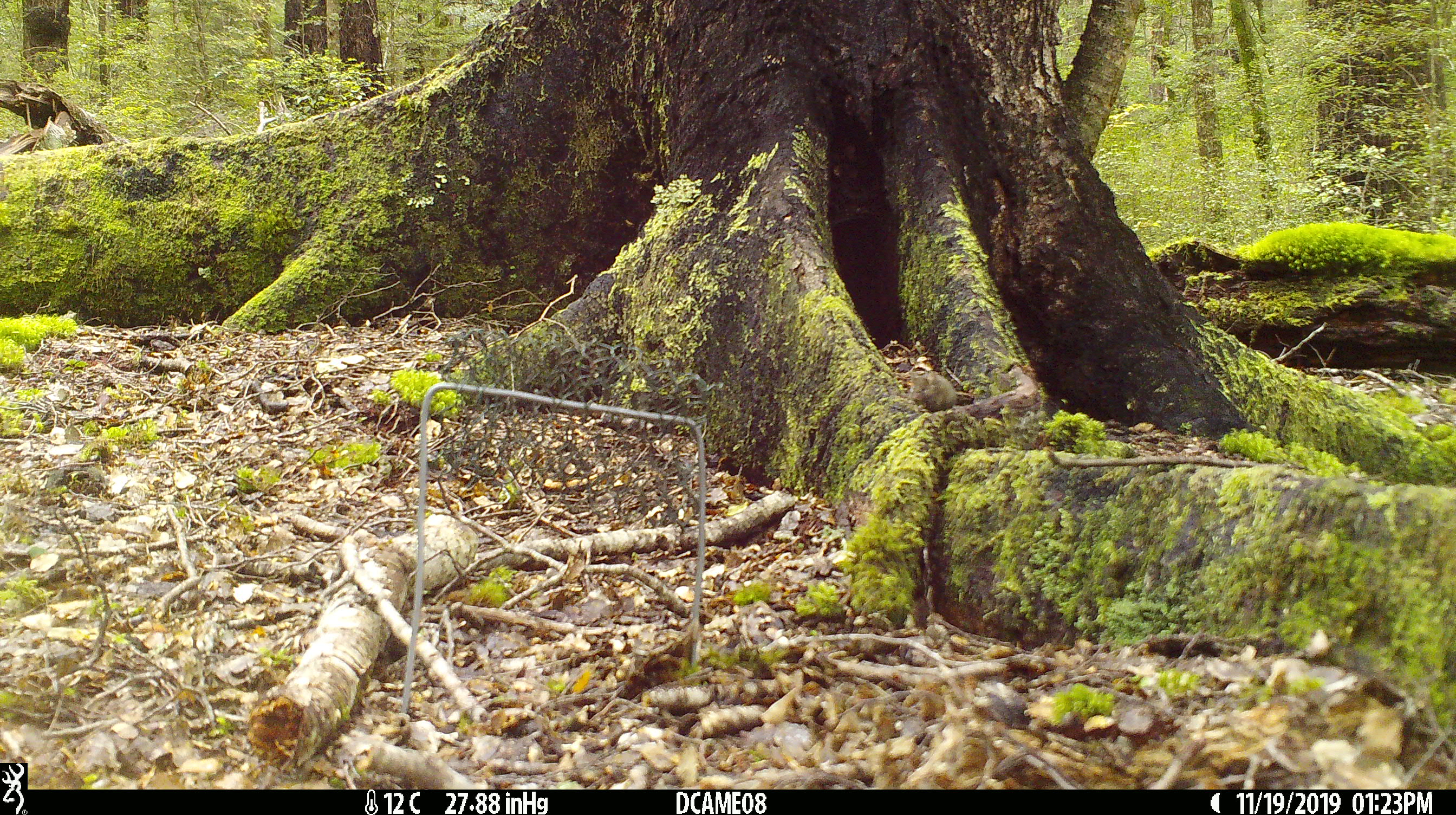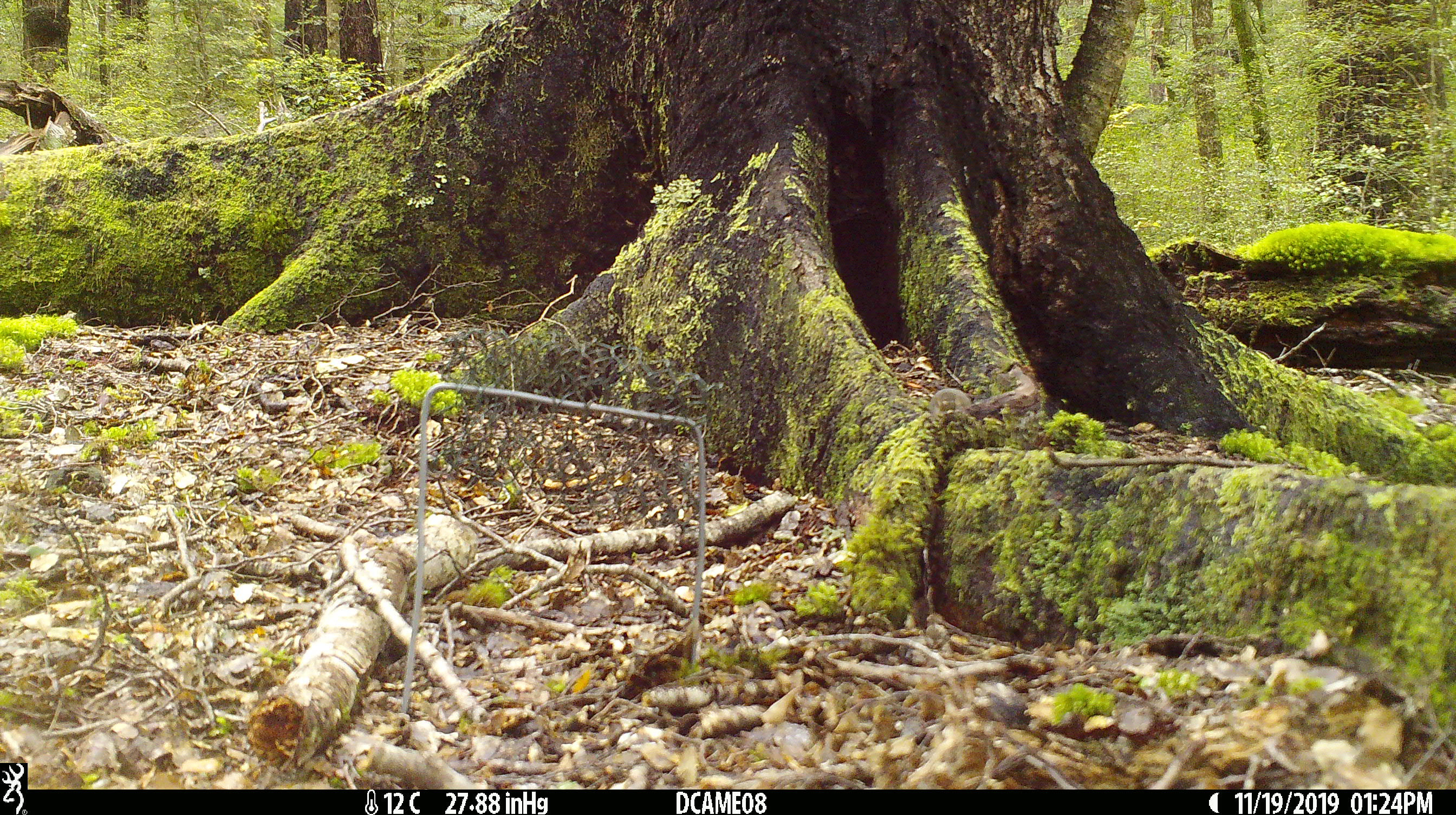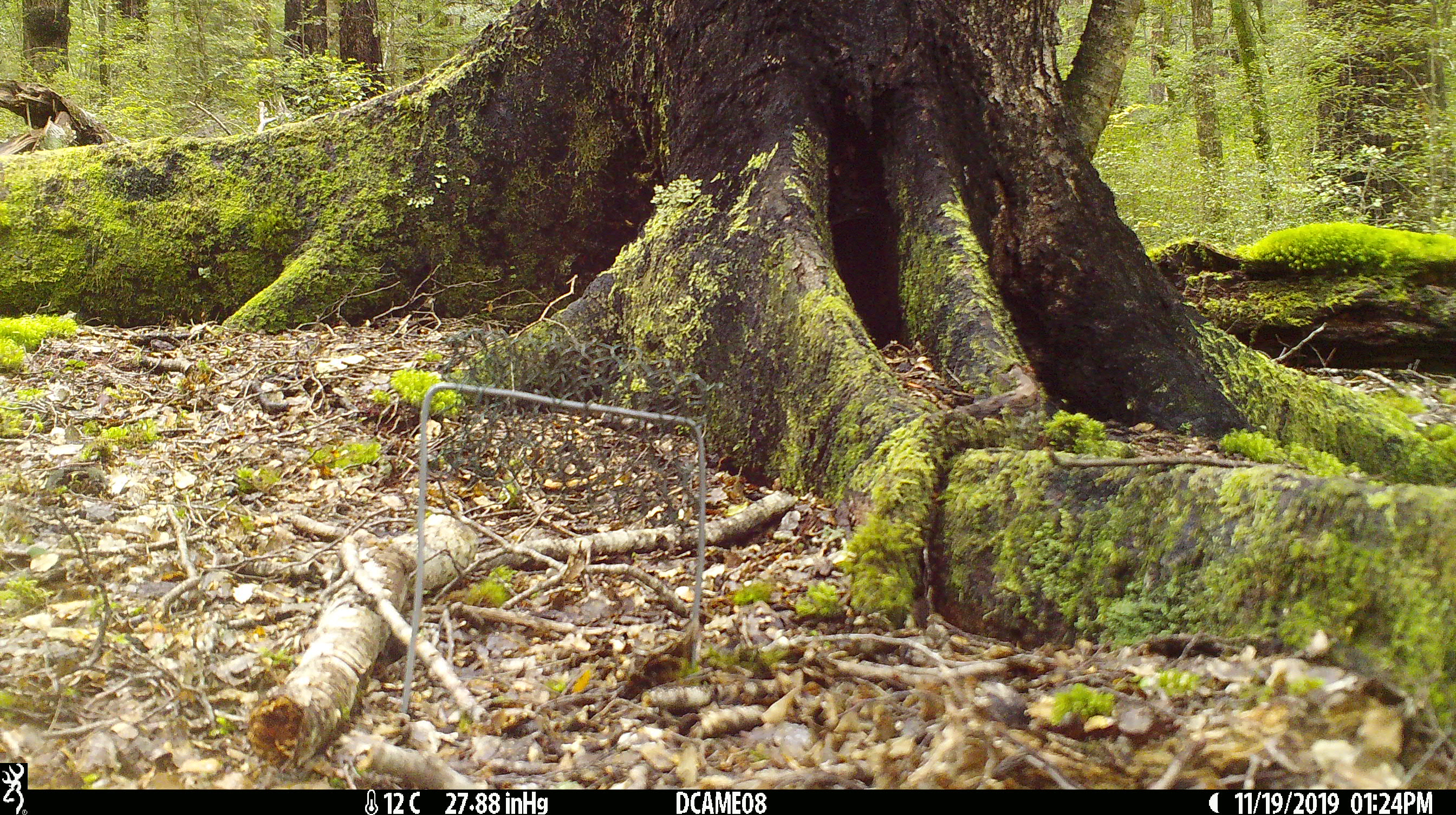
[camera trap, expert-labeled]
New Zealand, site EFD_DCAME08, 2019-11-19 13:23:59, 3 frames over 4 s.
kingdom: Animalia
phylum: Chordata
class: Mammalia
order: Rodentia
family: Muridae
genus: Mus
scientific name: Mus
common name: mouse